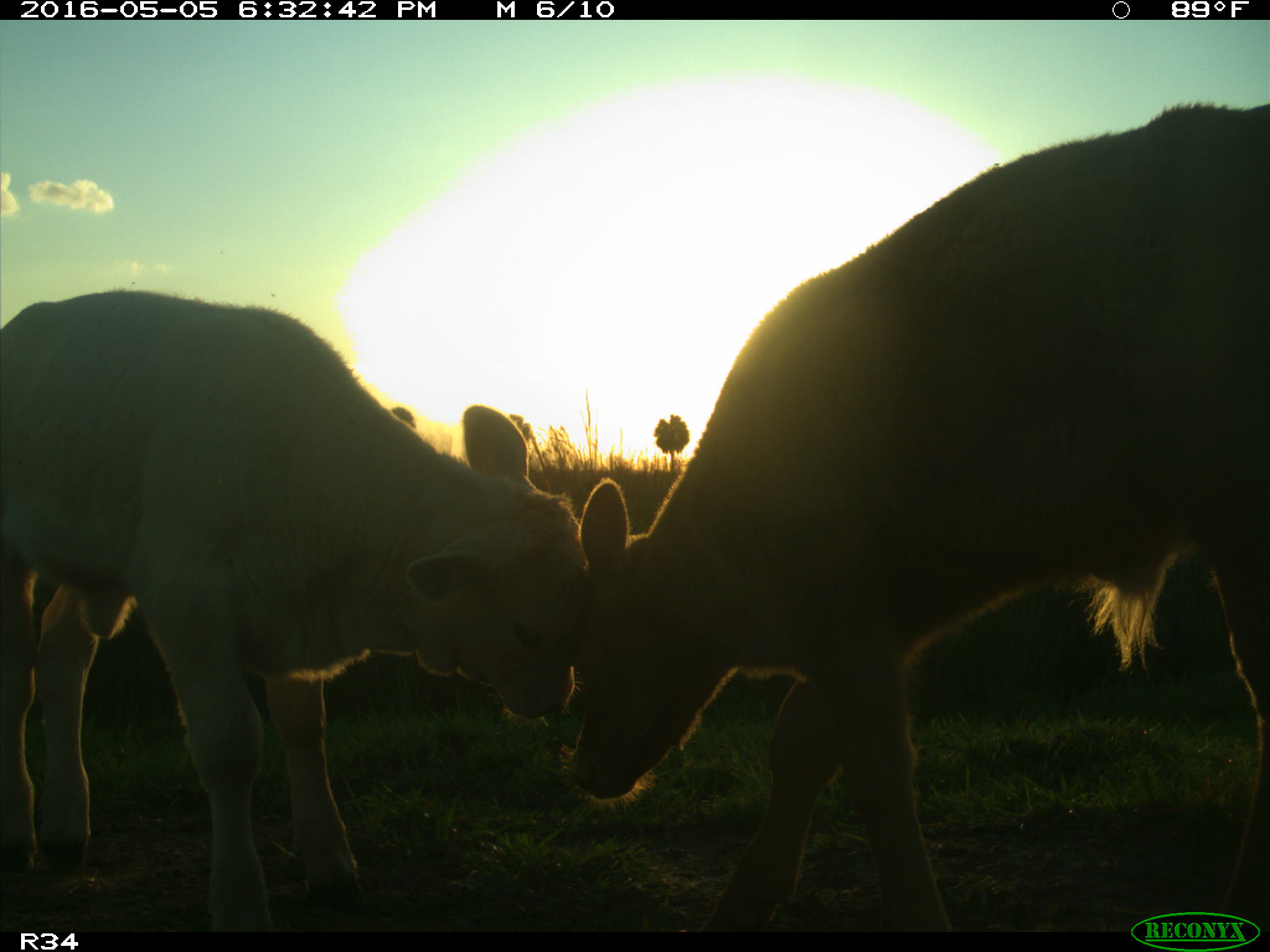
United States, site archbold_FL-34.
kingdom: Animalia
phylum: Chordata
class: Mammalia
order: Artiodactyla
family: Bovidae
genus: Bos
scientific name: Bos taurus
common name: domestic cow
Bos taurus (domestic cow).